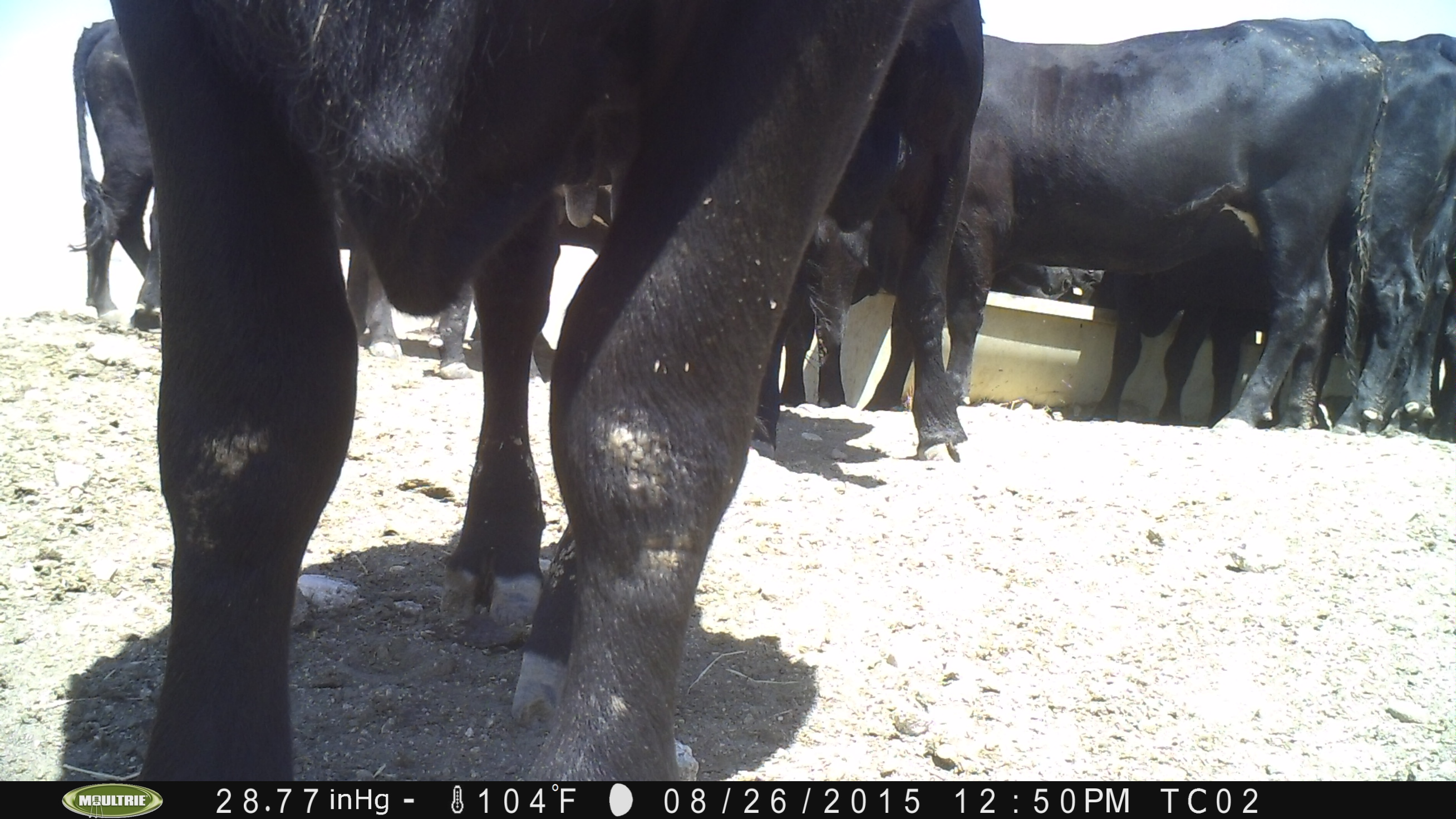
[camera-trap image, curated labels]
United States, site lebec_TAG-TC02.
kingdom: Animalia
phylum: Chordata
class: Mammalia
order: Artiodactyla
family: Bovidae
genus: Bos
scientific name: Bos taurus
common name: domestic cow